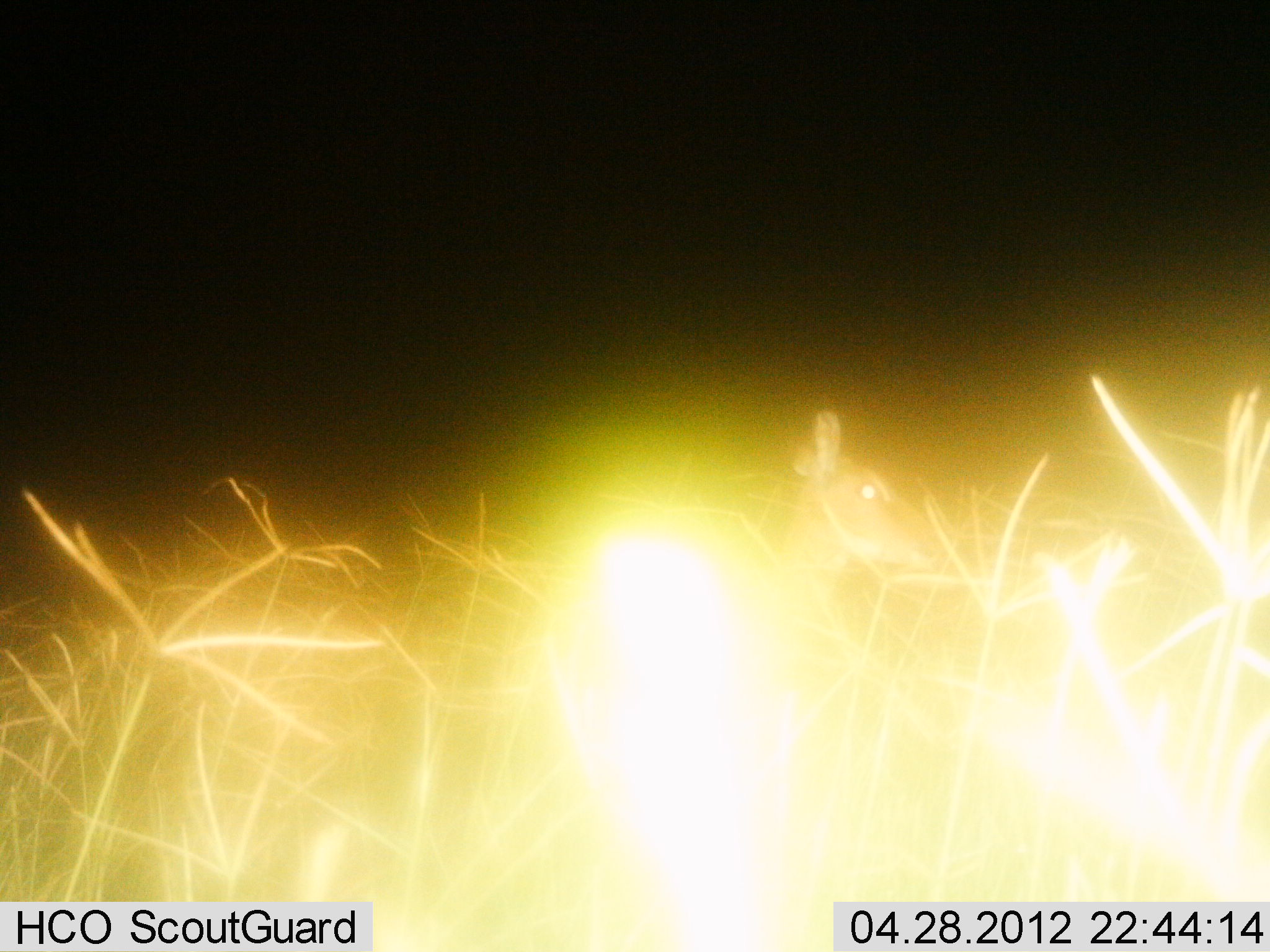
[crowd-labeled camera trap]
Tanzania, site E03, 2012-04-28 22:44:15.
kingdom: Animalia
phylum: Chordata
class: Mammalia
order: Artiodactyla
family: Bovidae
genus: Redunca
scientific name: Redunca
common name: reedbuck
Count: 1.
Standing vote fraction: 100%.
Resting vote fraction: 0%.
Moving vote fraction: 0%.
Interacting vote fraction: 0%.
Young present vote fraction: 0%.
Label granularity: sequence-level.